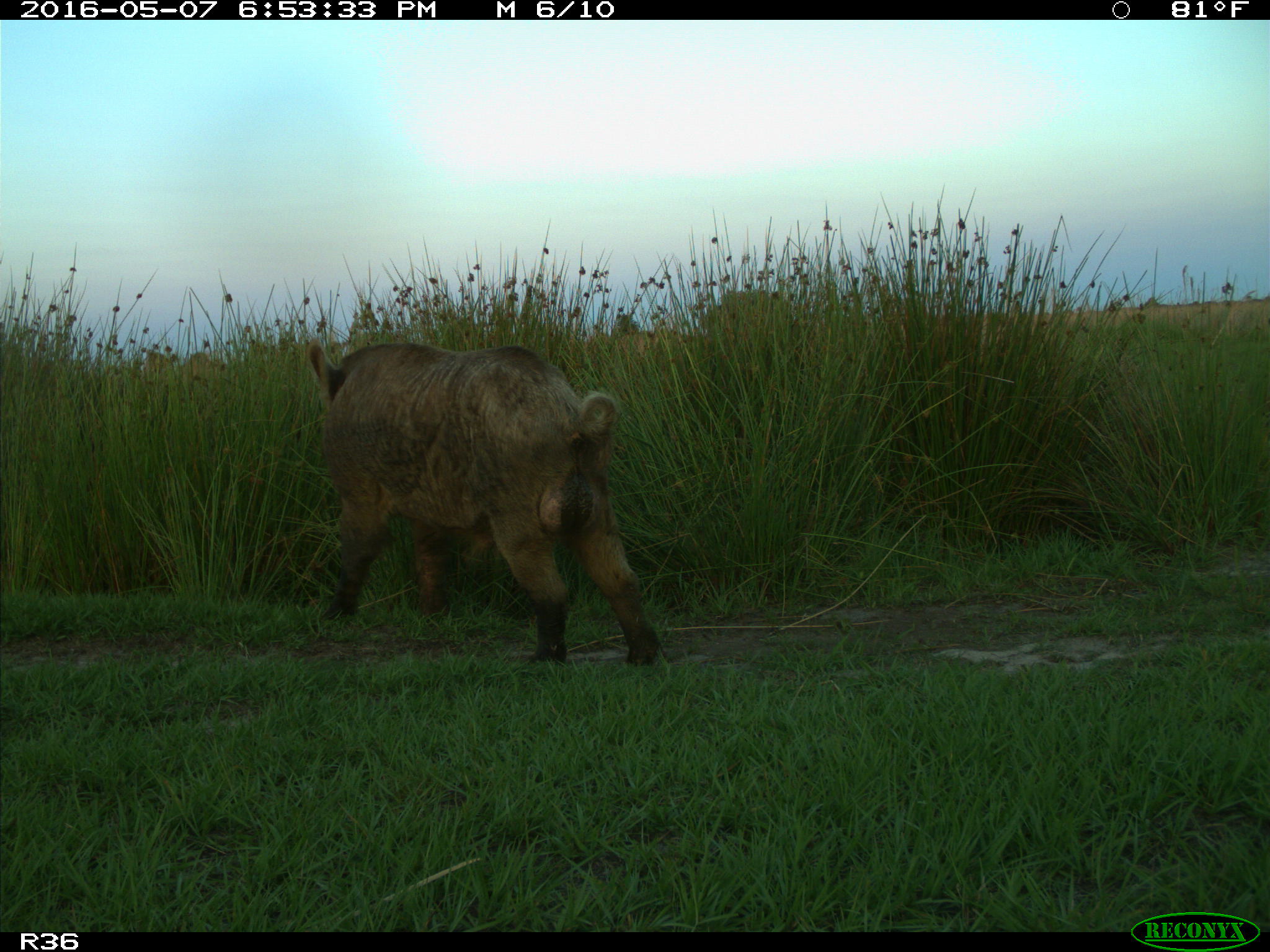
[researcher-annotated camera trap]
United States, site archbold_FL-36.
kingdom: Animalia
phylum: Chordata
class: Mammalia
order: Artiodactyla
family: Suidae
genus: Sus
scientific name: Sus scrofa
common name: wild boar